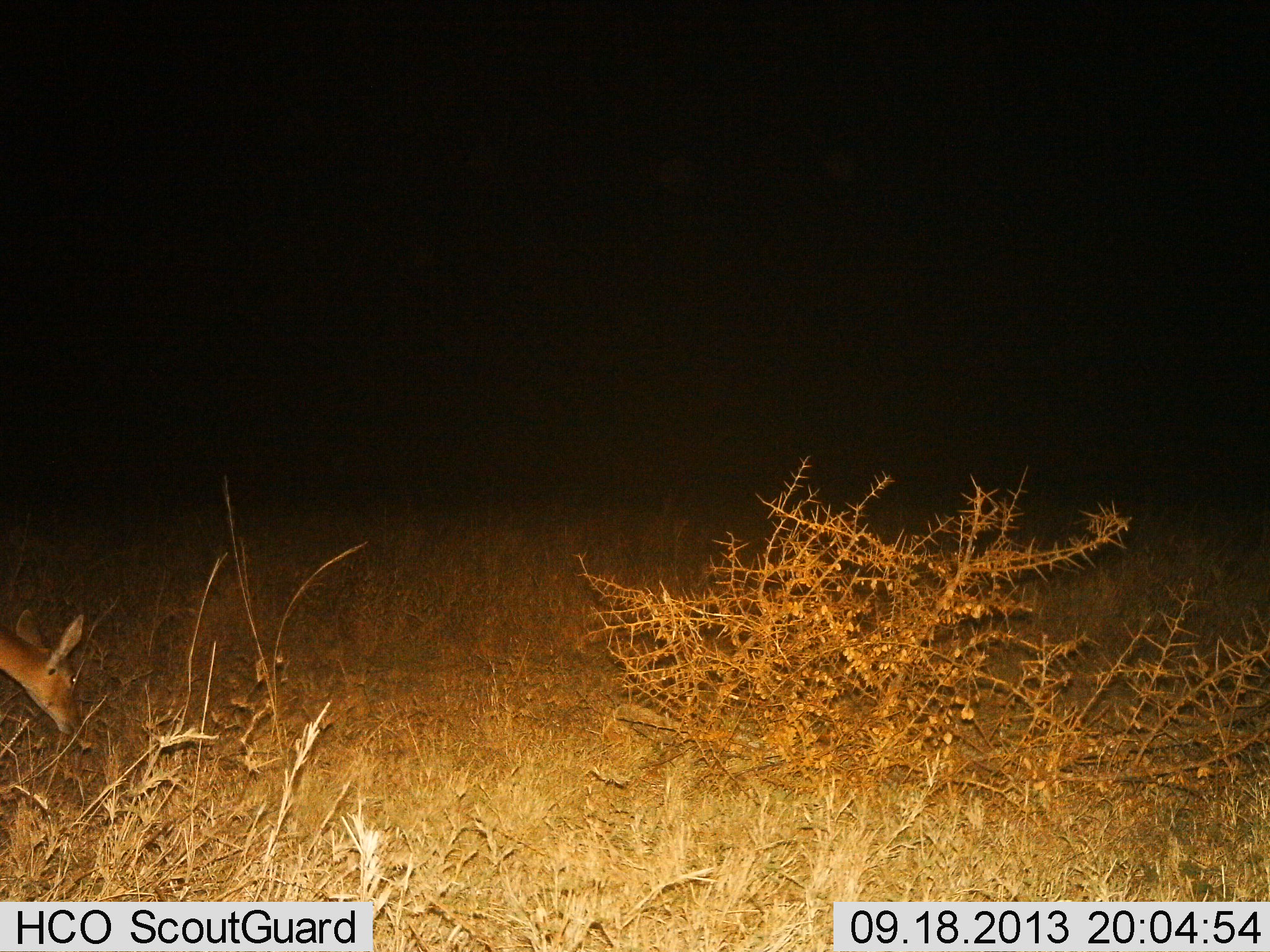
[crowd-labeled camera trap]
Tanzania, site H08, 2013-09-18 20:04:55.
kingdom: Animalia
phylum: Chordata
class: Mammalia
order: Artiodactyla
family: Bovidae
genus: Redunca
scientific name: Redunca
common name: reedbuck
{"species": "reedbuck (Redunca)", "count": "1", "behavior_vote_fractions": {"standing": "10%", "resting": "0%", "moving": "0%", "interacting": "0%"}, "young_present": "0%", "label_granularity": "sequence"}